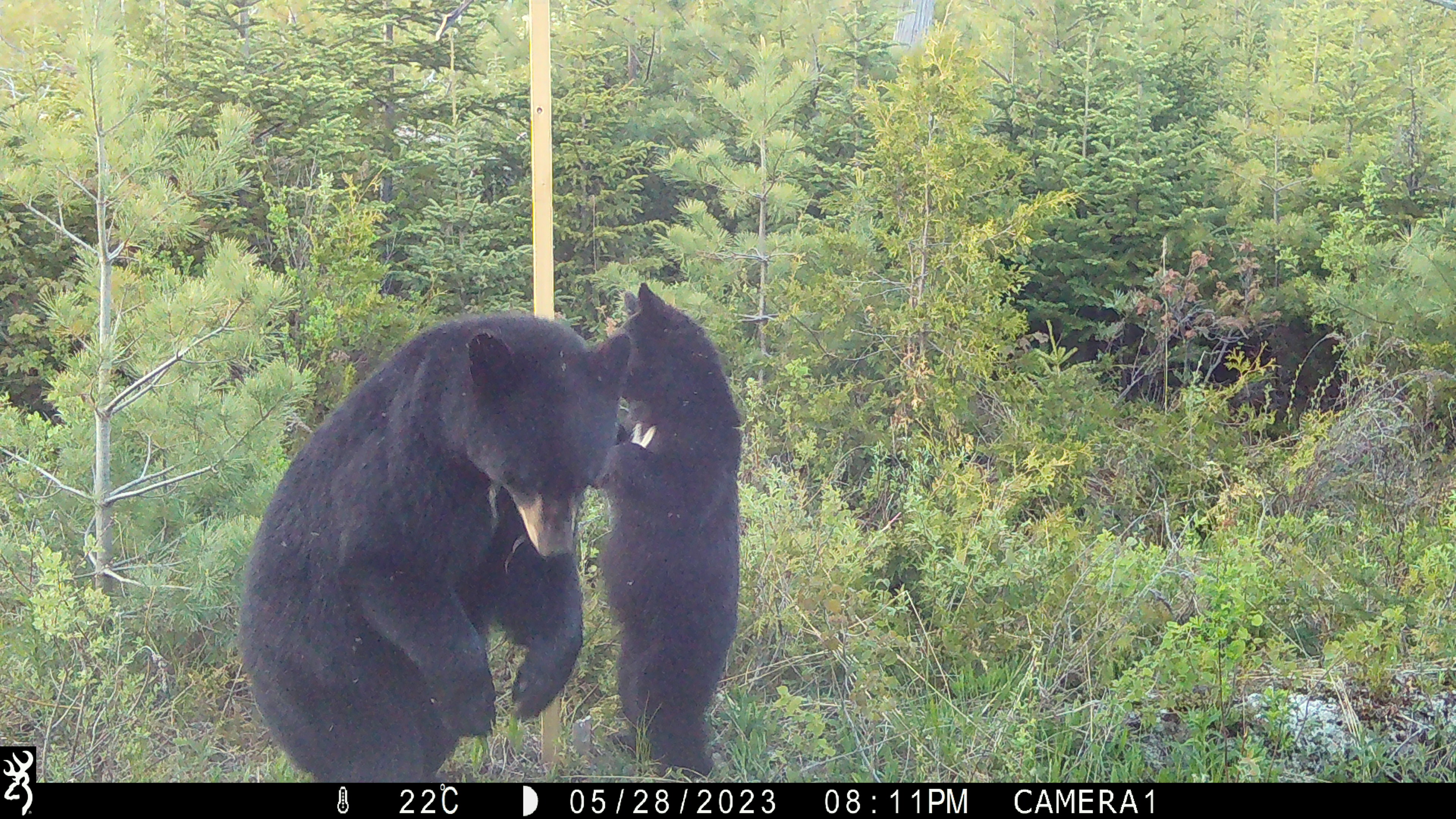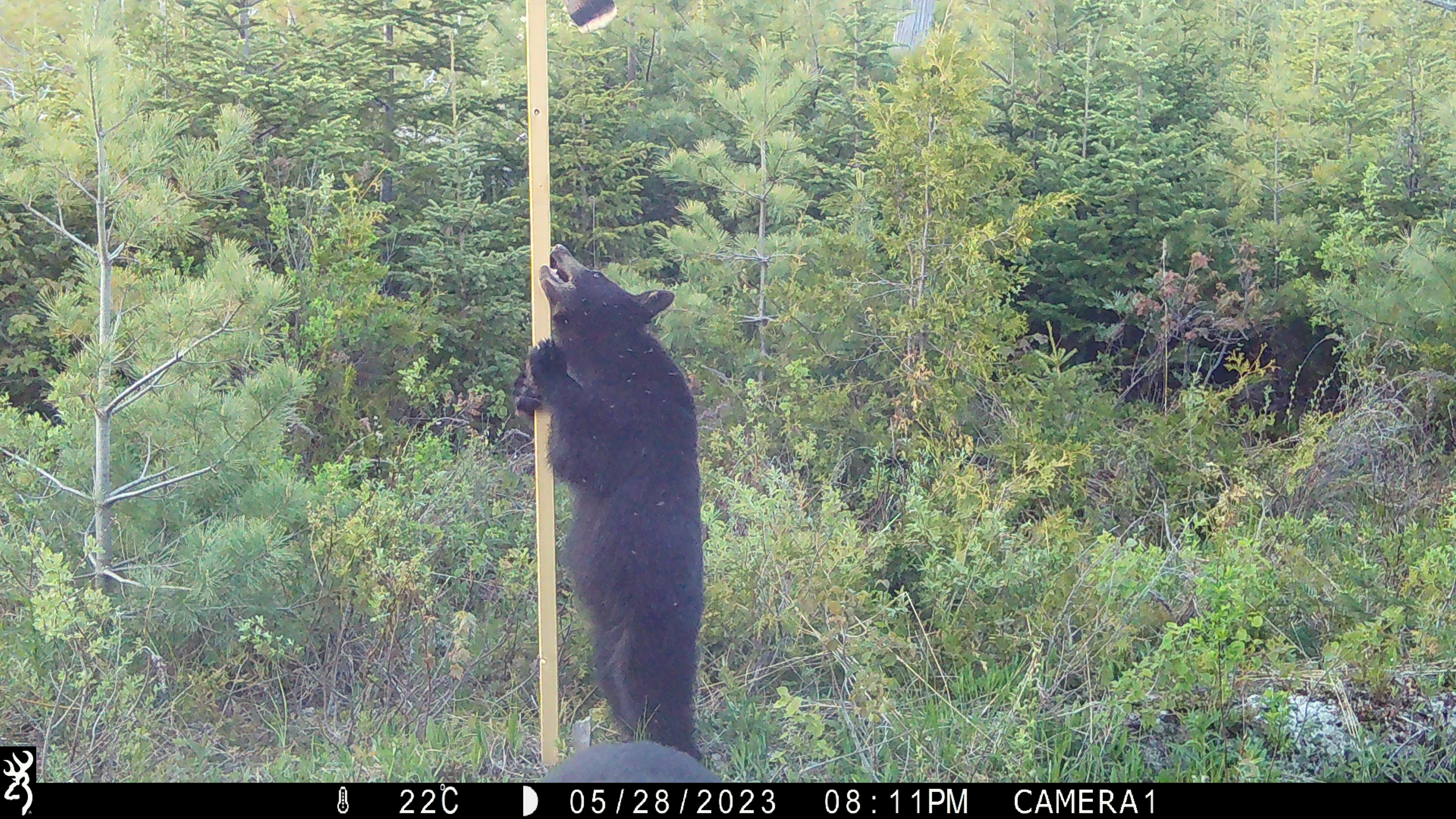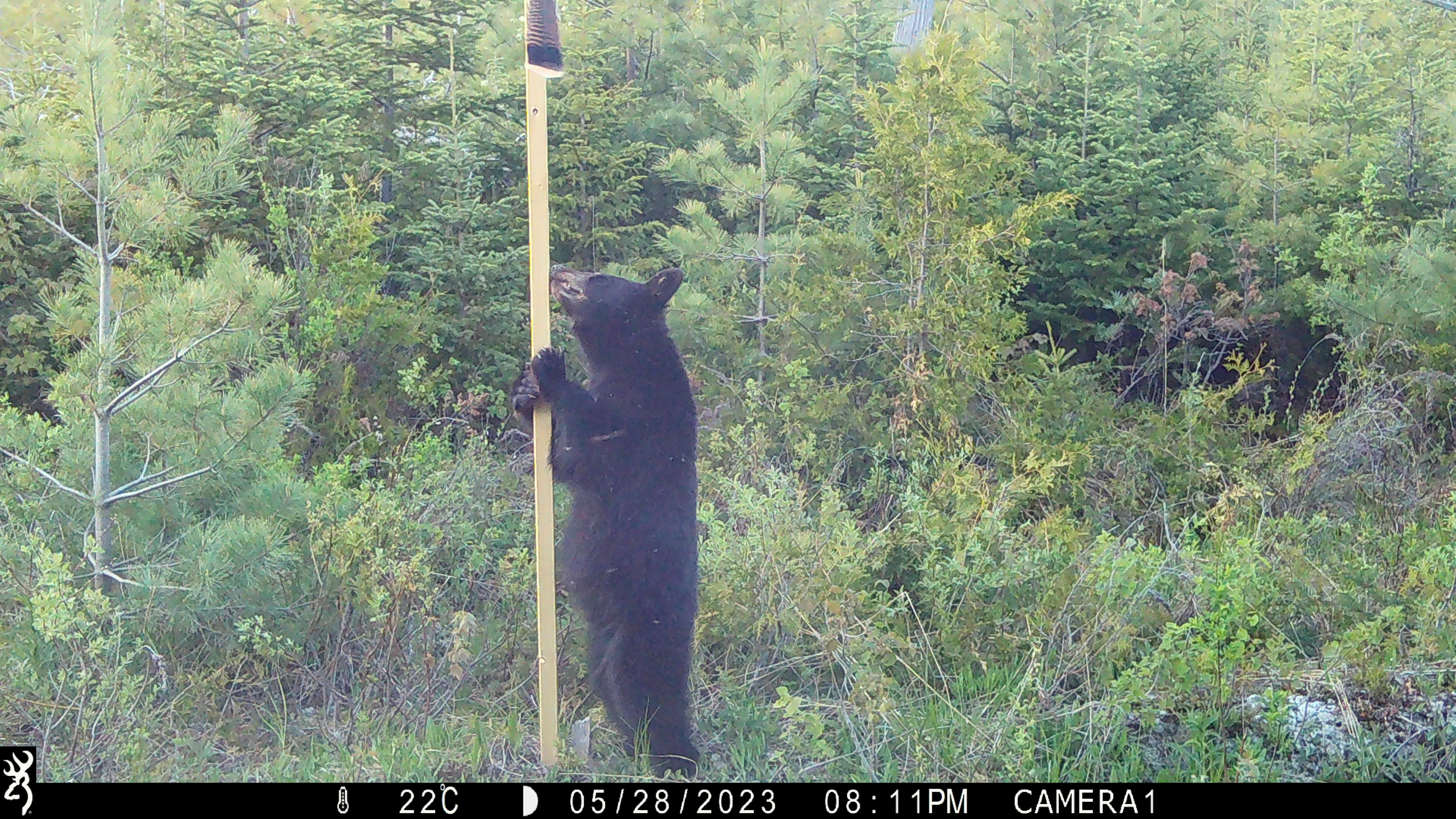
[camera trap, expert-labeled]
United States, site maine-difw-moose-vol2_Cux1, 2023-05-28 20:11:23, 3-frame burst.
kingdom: Animalia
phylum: Chordata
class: Mammalia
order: Carnivora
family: Ursidae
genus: Ursus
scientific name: Ursus americanus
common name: black bear